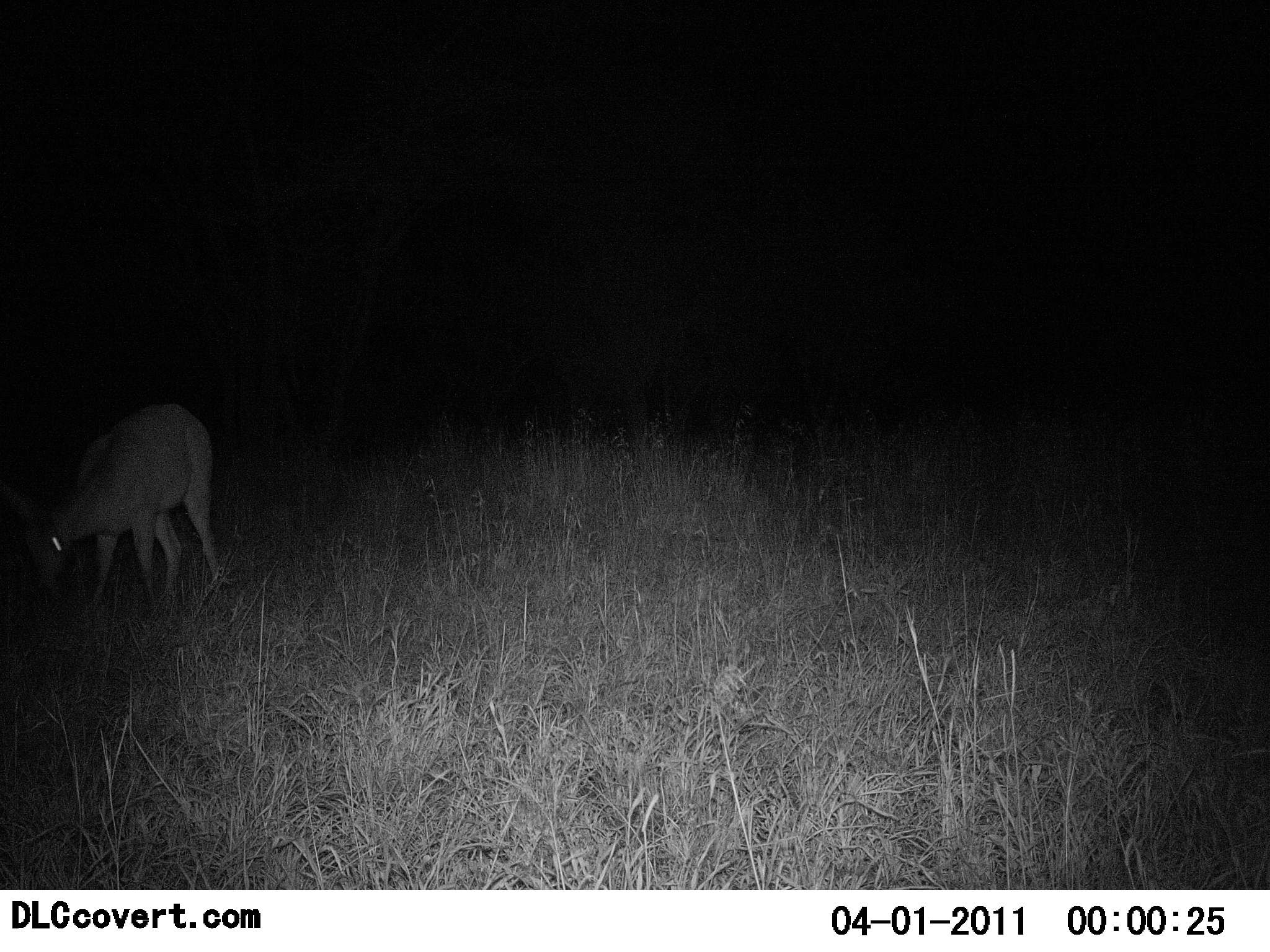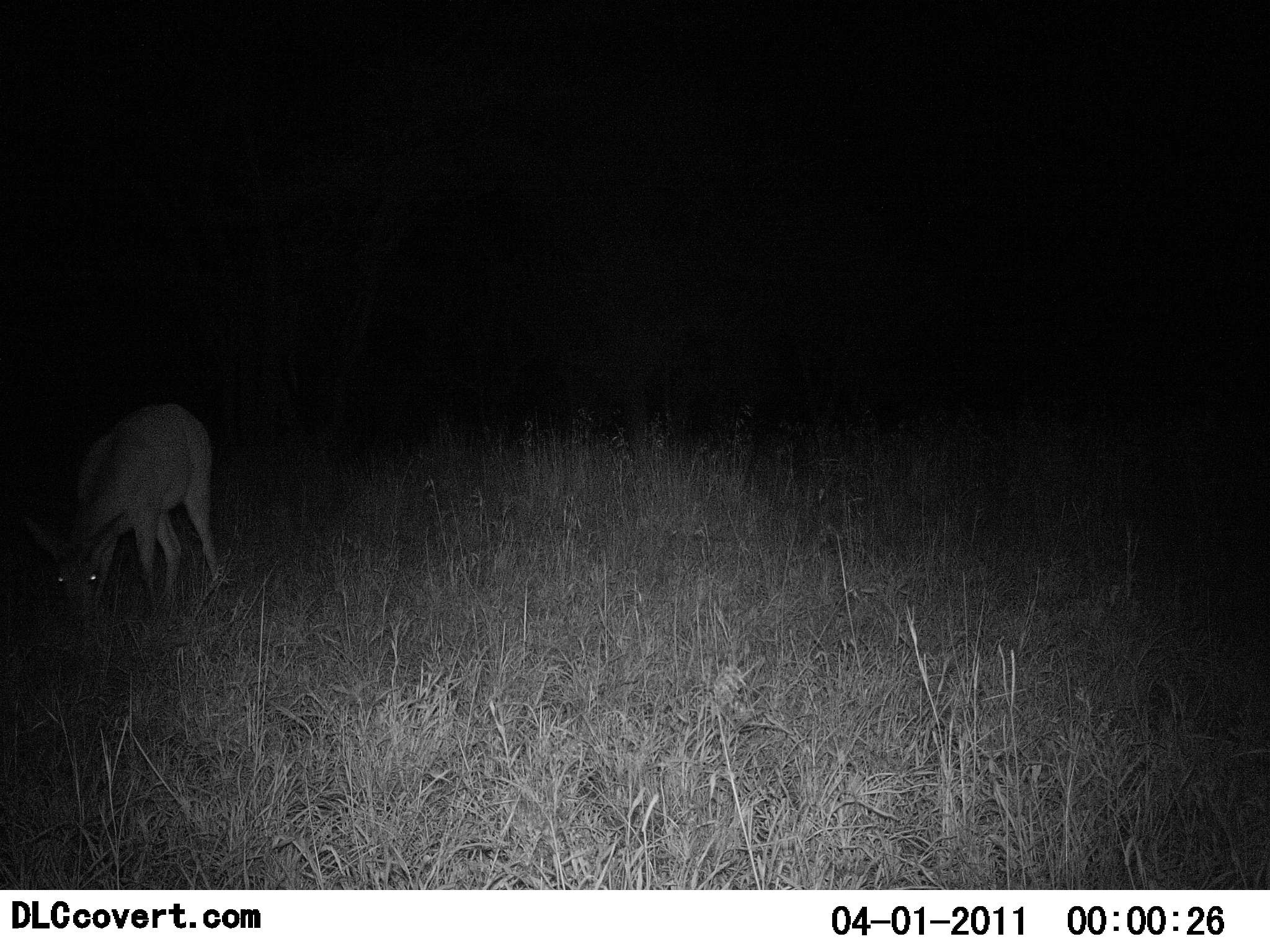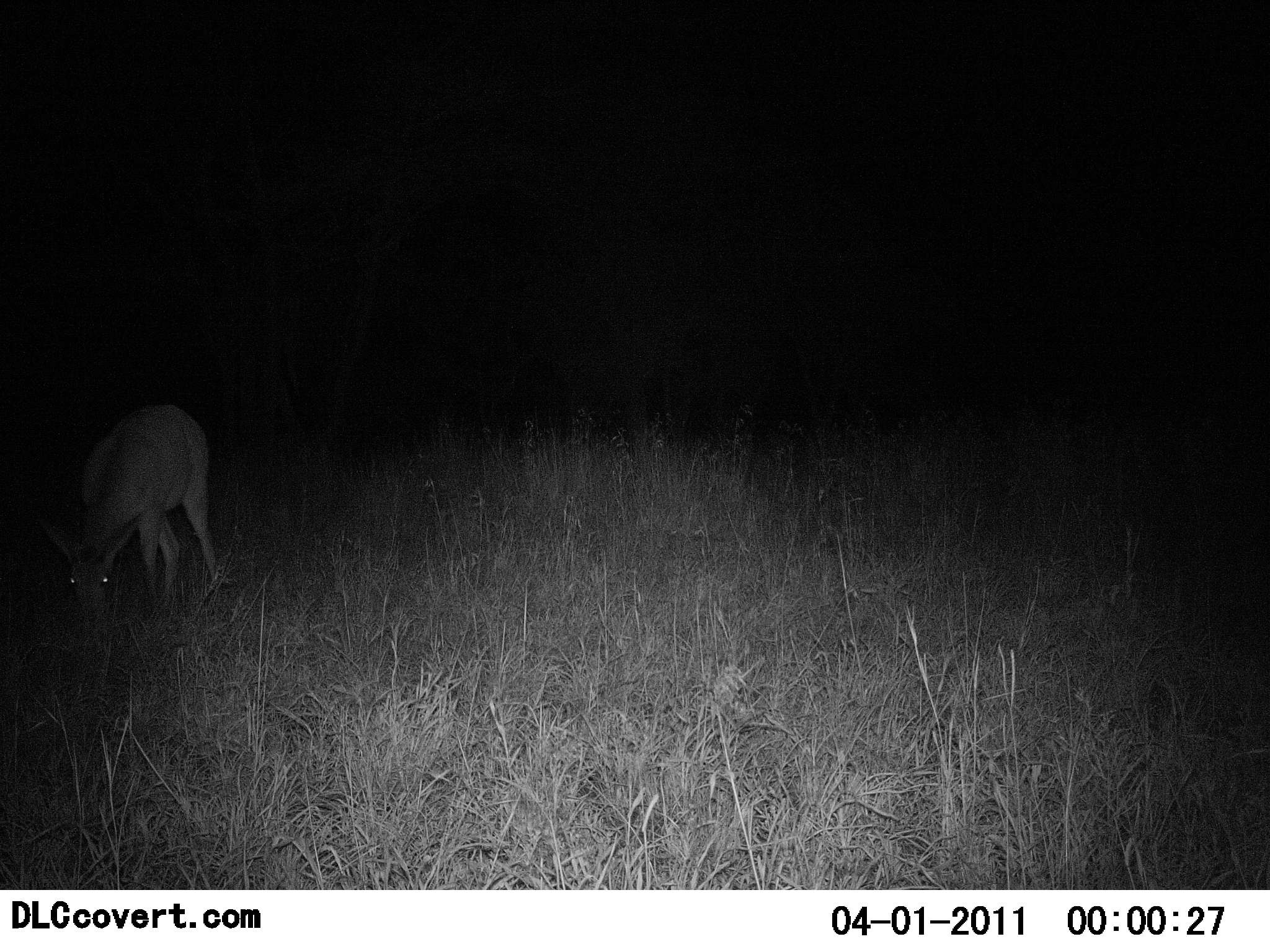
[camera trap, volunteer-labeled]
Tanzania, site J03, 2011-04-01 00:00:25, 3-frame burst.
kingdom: Animalia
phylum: Chordata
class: Mammalia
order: Artiodactyla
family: Bovidae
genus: Redunca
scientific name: Redunca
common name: reedbuck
Reedbuck (Redunca), count 1. Behavior (volunteer vote fractions): standing 20%, resting 0%, moving 0%, interacting 0%. Young present (vote fraction): 0%. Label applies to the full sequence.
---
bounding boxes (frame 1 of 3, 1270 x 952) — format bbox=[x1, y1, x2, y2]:
animal: bbox=[7, 403, 221, 622]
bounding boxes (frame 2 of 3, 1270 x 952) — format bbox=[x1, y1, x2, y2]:
animal: bbox=[31, 408, 224, 627]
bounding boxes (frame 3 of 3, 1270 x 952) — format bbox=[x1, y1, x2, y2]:
animal: bbox=[42, 408, 224, 632]